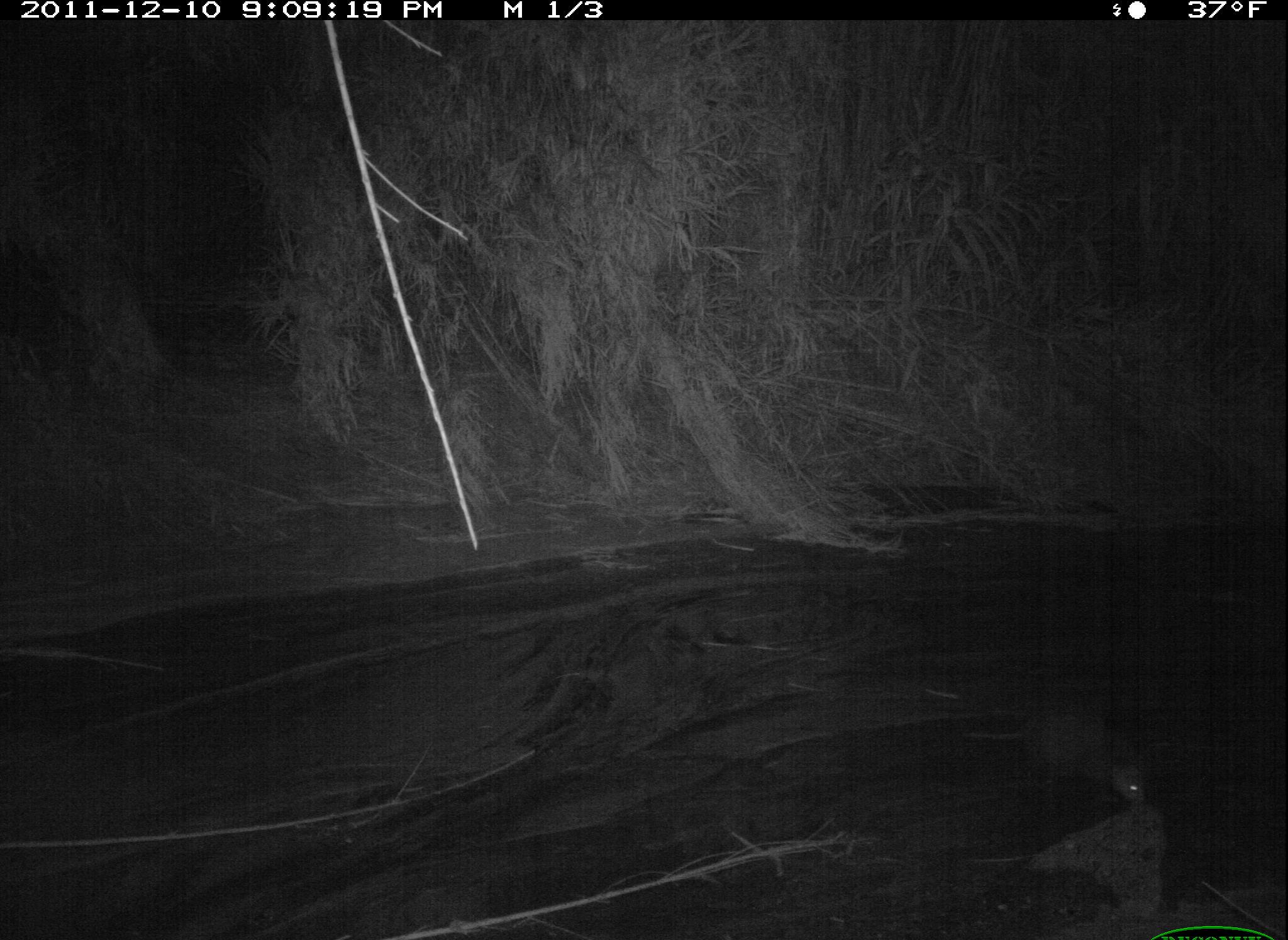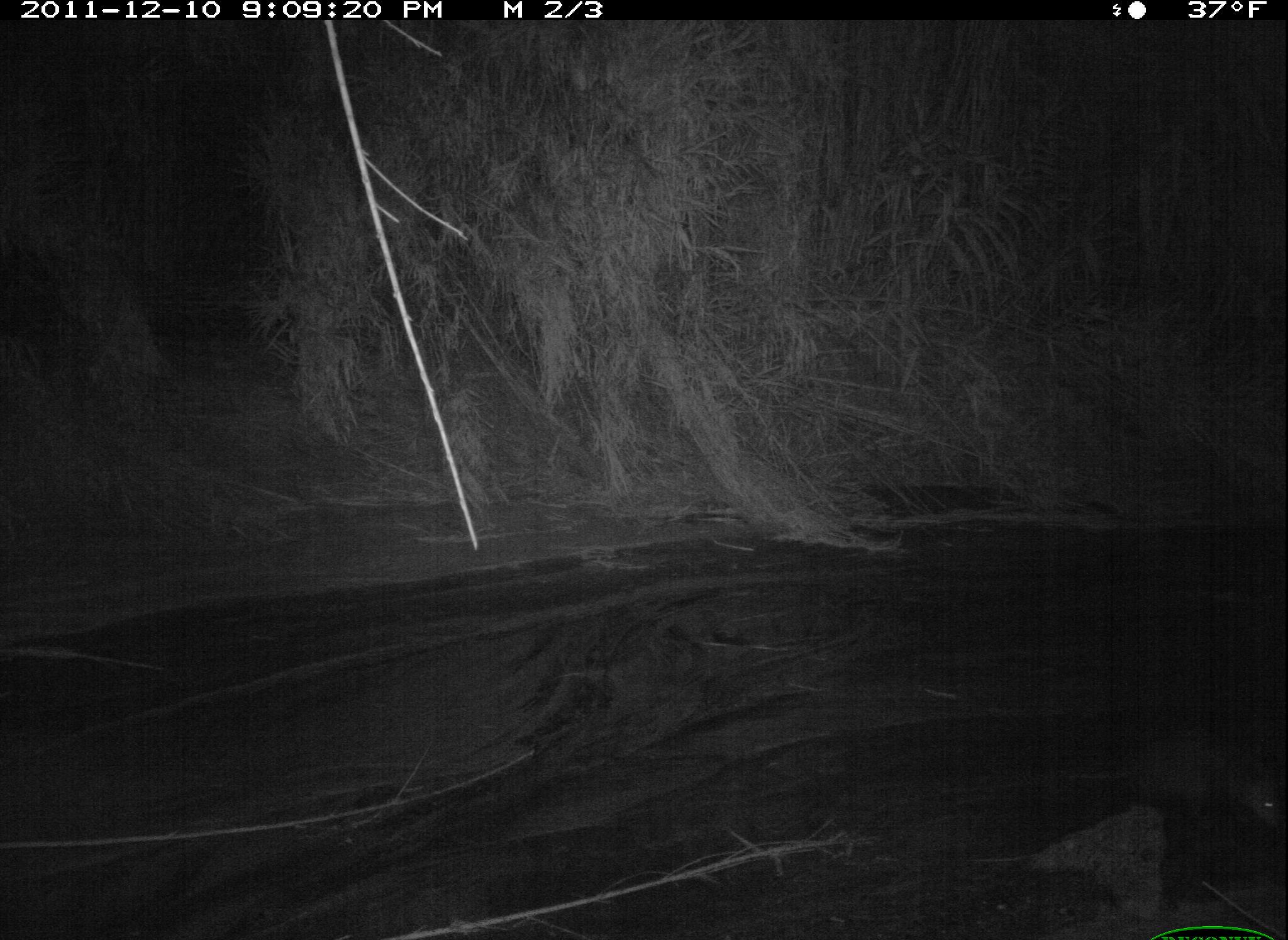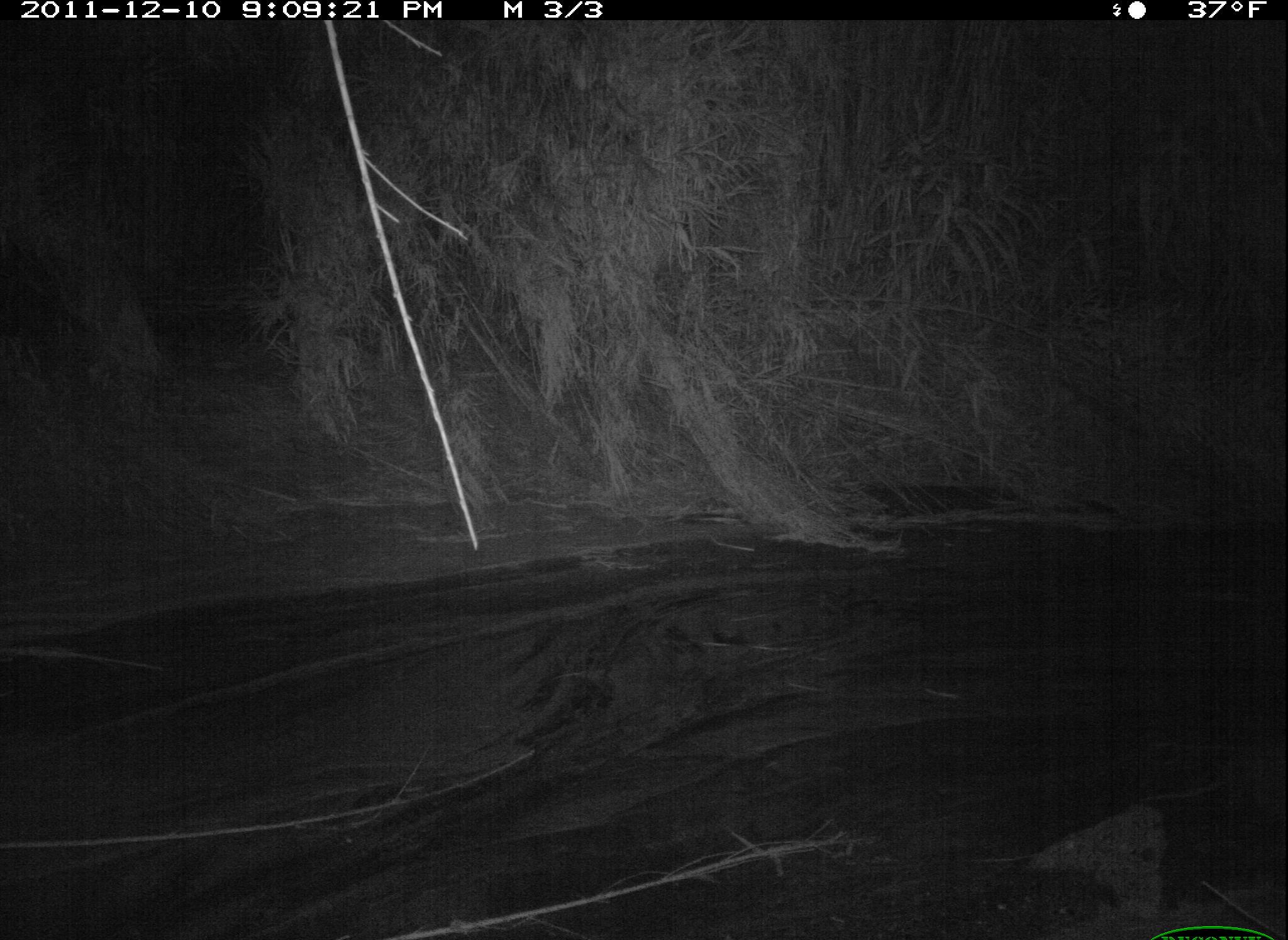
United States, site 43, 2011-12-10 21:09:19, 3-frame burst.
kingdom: Animalia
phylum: Chordata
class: Mammalia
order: Didelphimorphia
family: Didelphidae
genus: Didelphis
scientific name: Didelphis virginiana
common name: virginia opossum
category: opossum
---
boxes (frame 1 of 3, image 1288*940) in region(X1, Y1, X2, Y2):
opossum: region(1021, 678, 1199, 878)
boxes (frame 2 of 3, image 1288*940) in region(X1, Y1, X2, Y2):
opossum: region(1058, 686, 1282, 876)